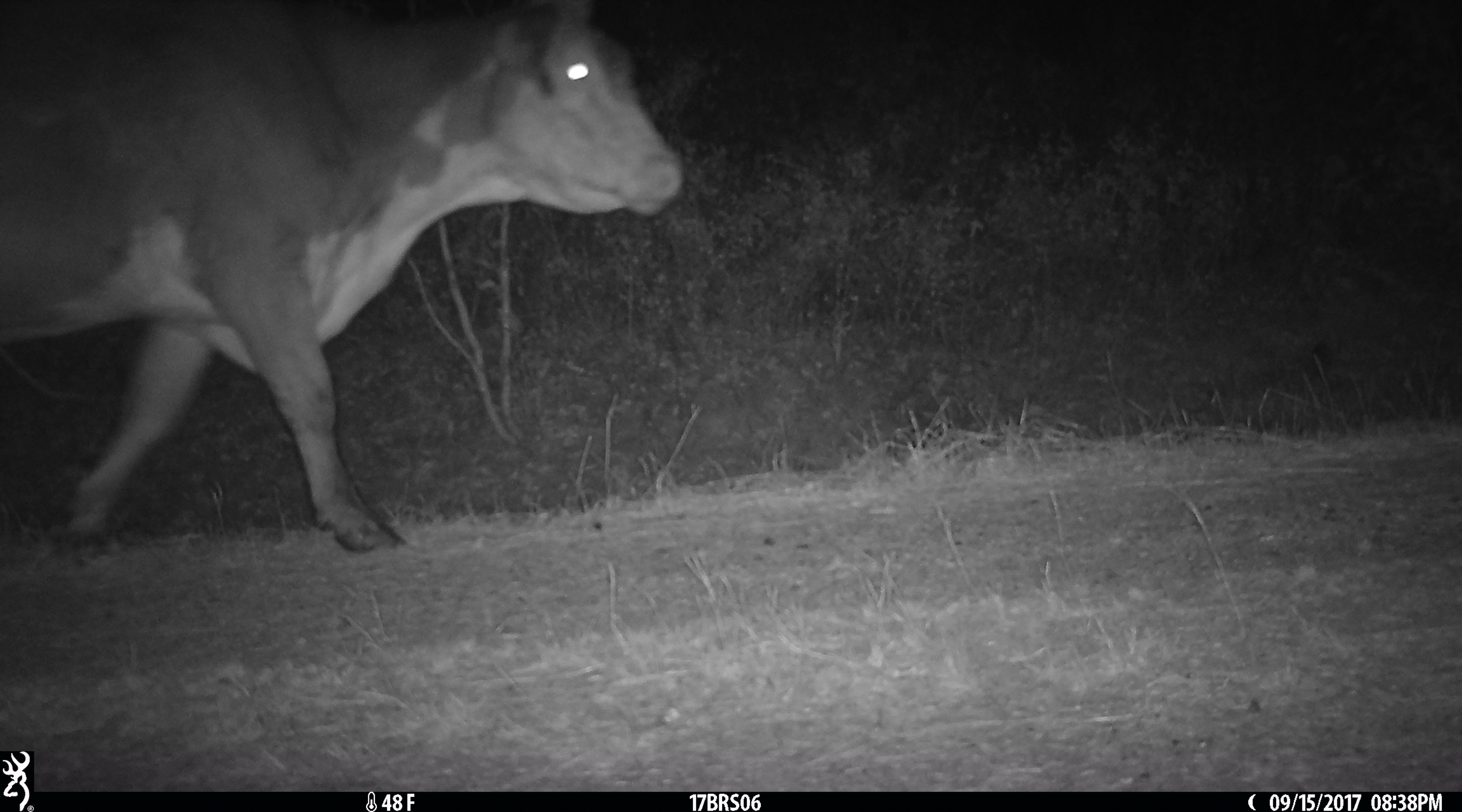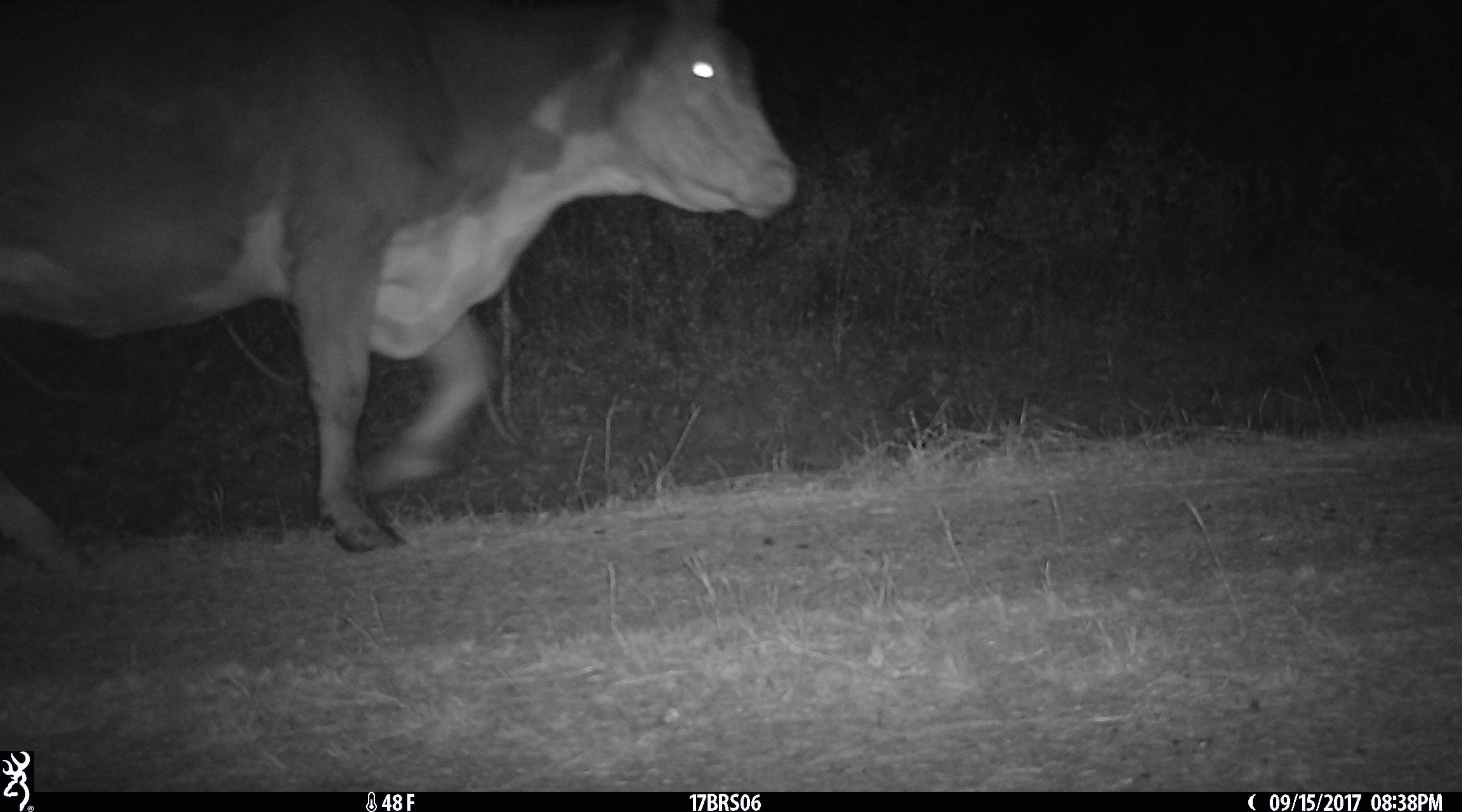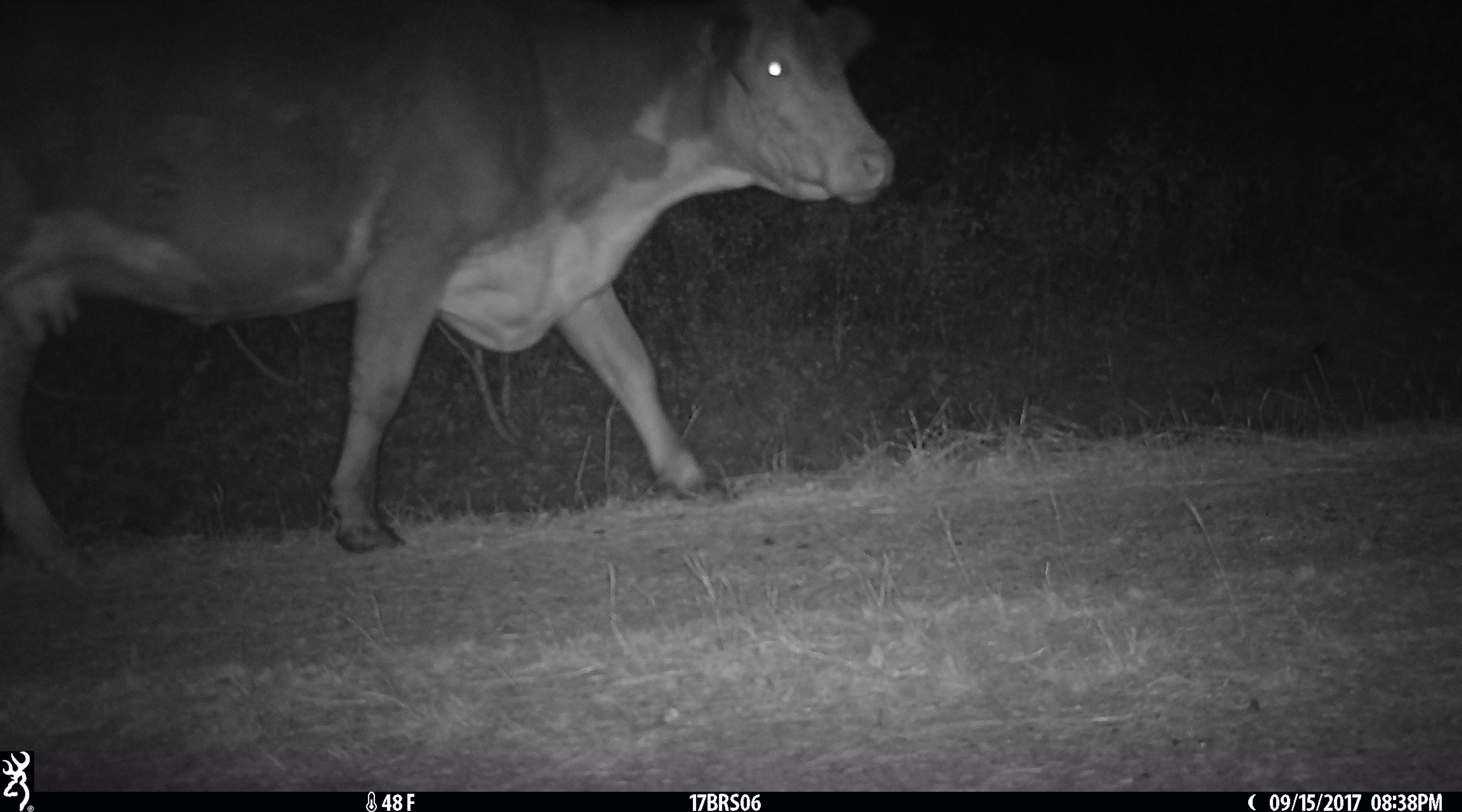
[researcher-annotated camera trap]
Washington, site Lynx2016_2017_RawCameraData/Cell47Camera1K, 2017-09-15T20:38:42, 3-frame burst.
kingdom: Animalia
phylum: Chordata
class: Mammalia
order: Artiodactyla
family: Bovidae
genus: Bos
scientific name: Bos taurus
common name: domestic cattle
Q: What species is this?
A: Domestic cattle (Bos taurus).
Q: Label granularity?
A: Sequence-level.